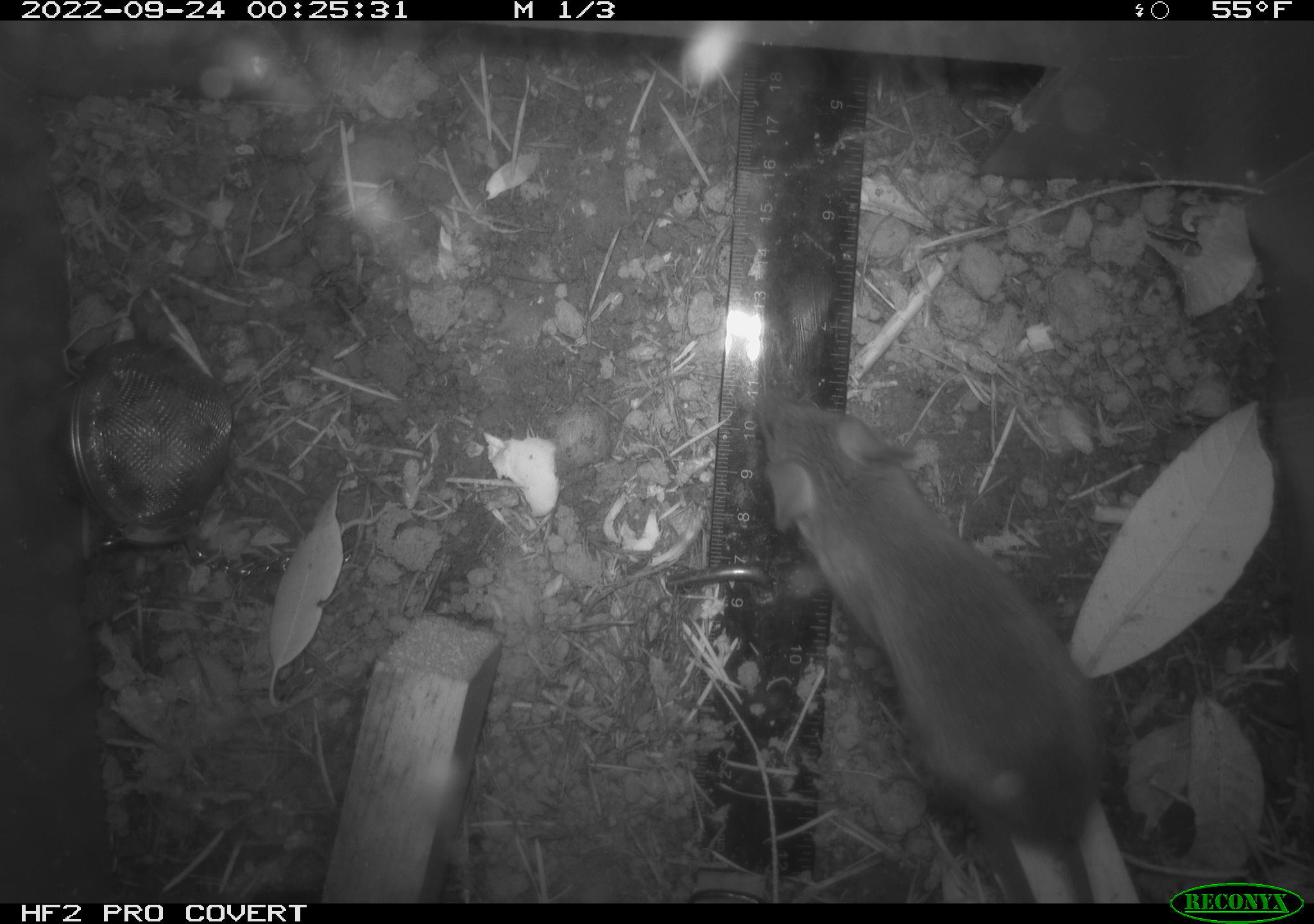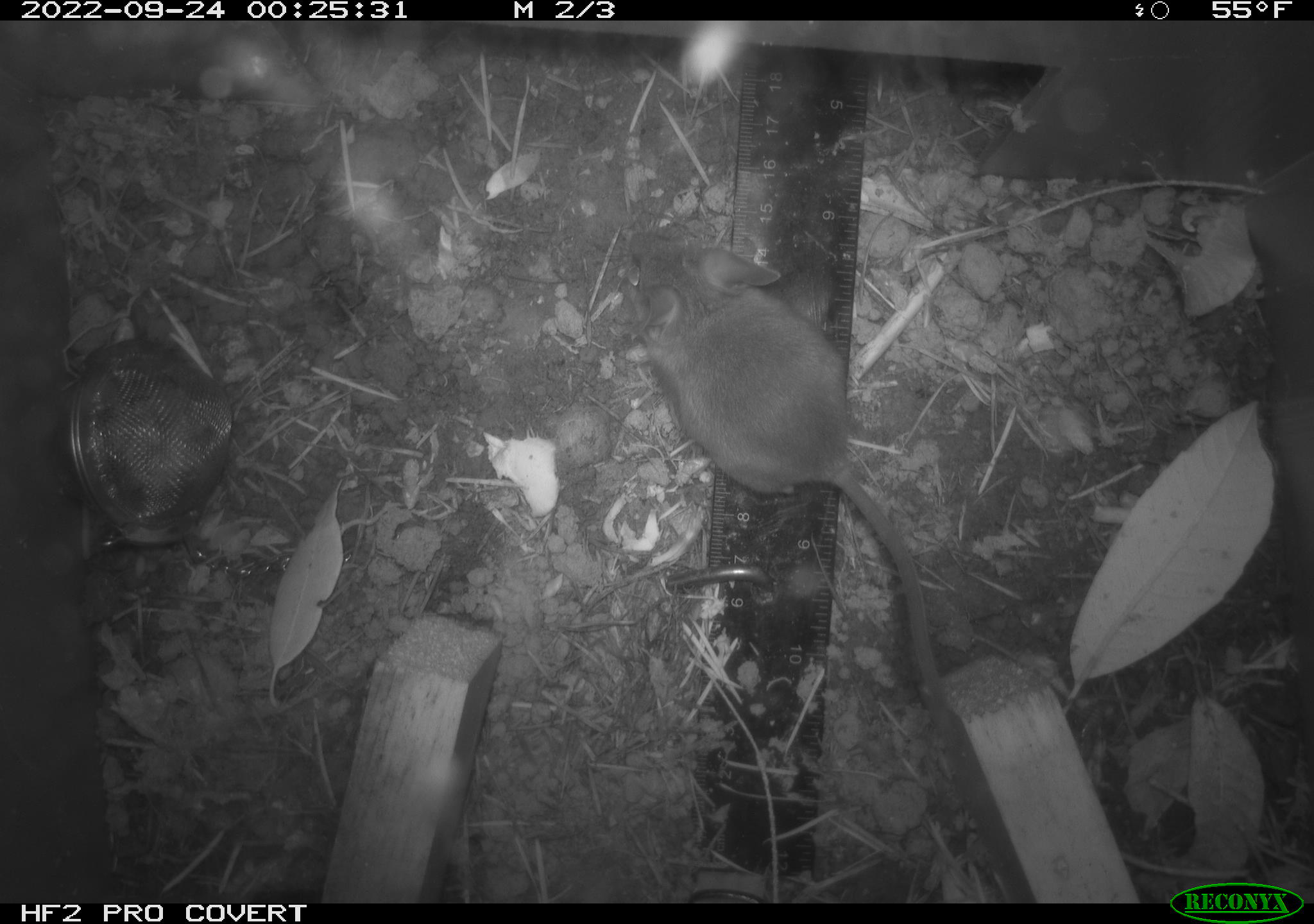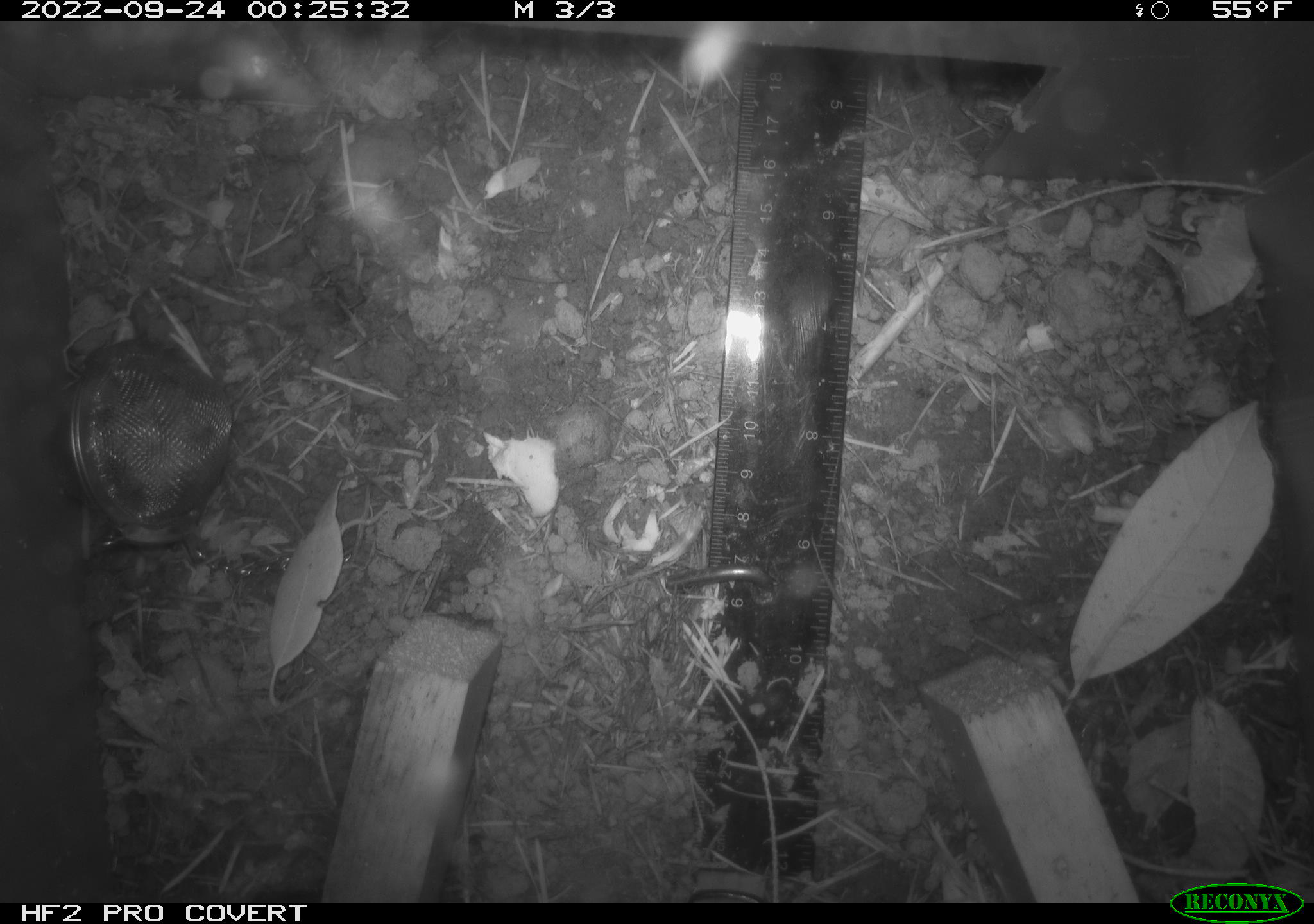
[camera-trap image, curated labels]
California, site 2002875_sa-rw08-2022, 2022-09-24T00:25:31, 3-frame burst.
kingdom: Animalia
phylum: Chordata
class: Mammalia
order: Rodentia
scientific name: Rodentia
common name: mouse species